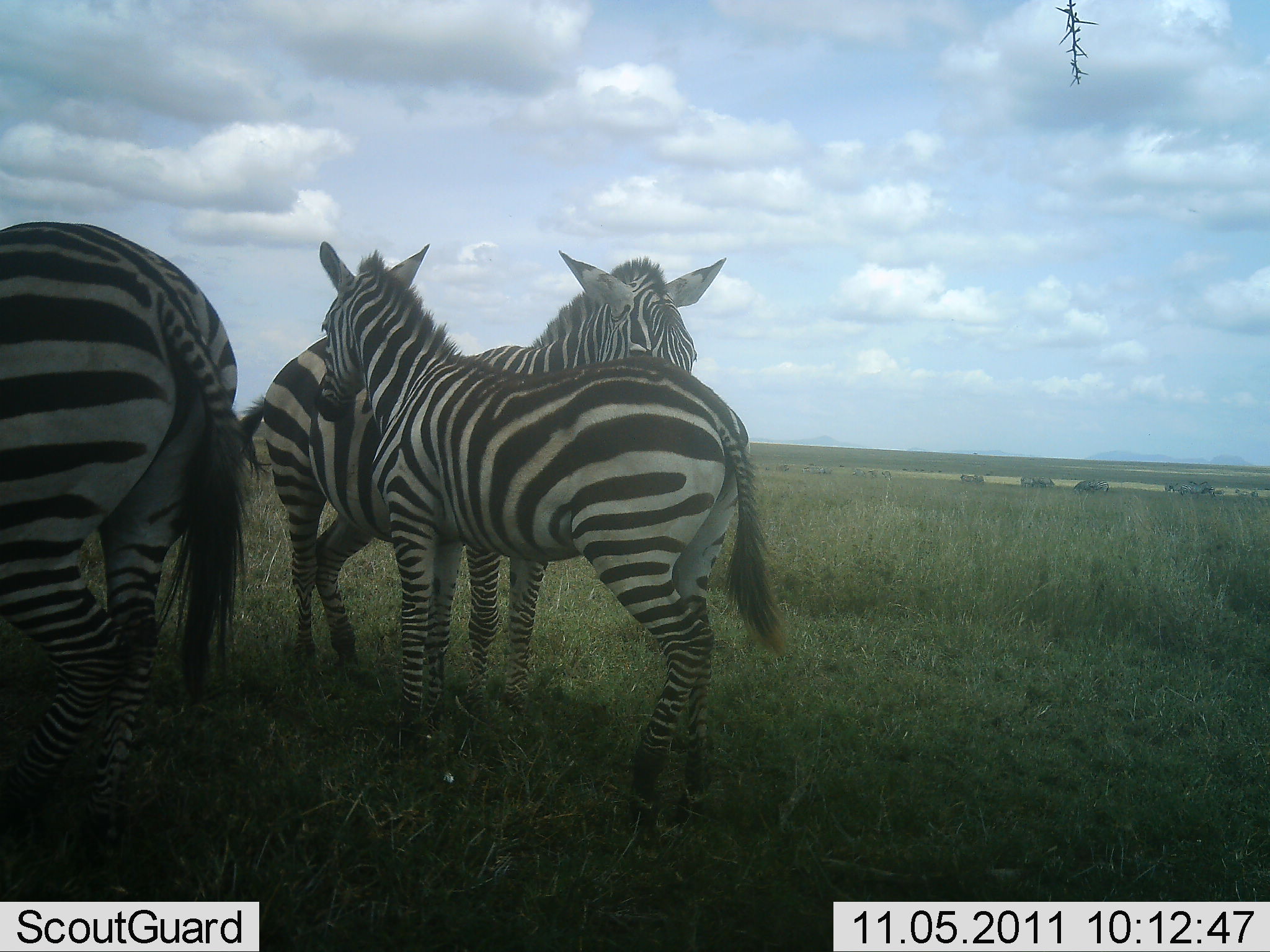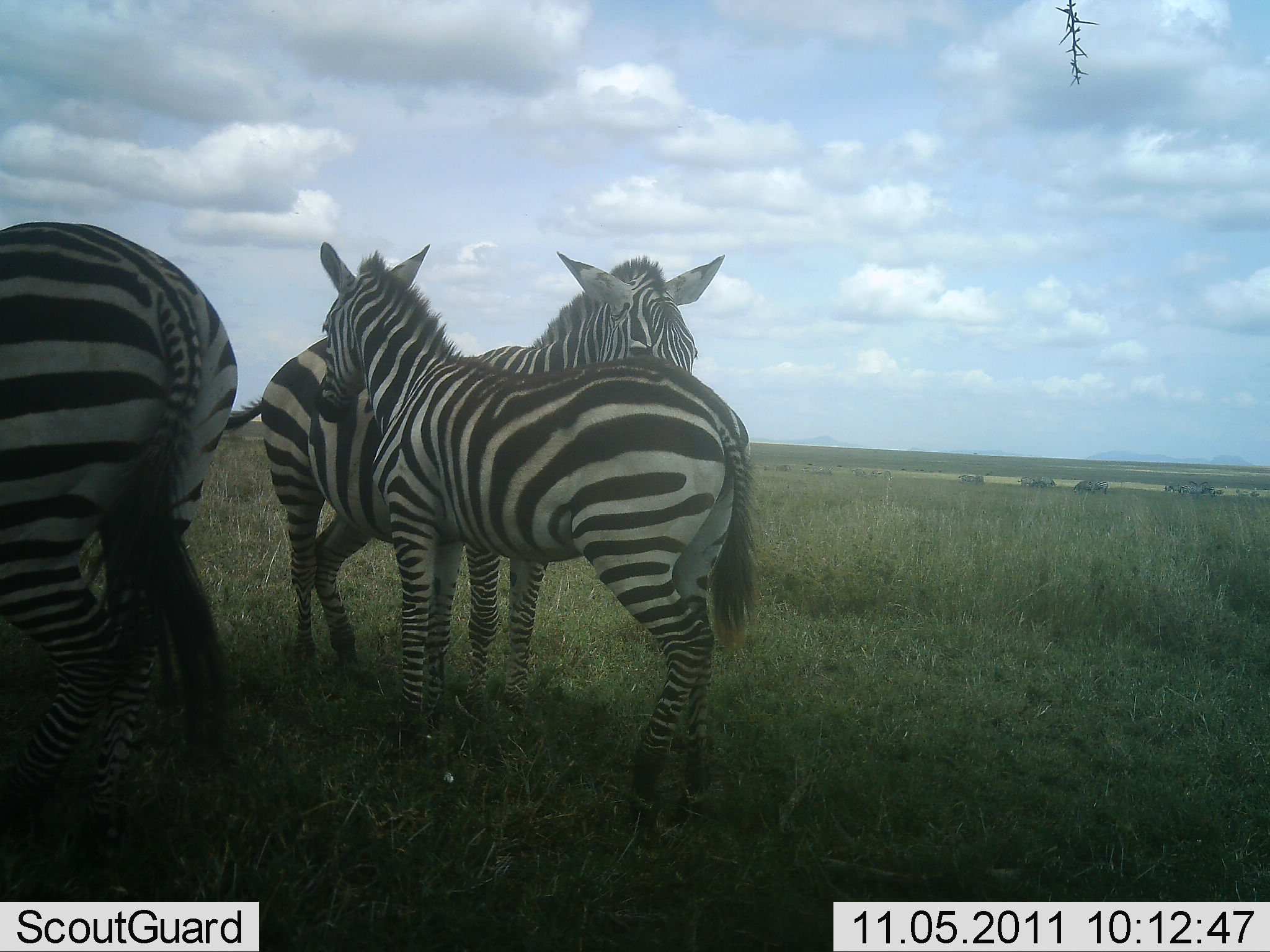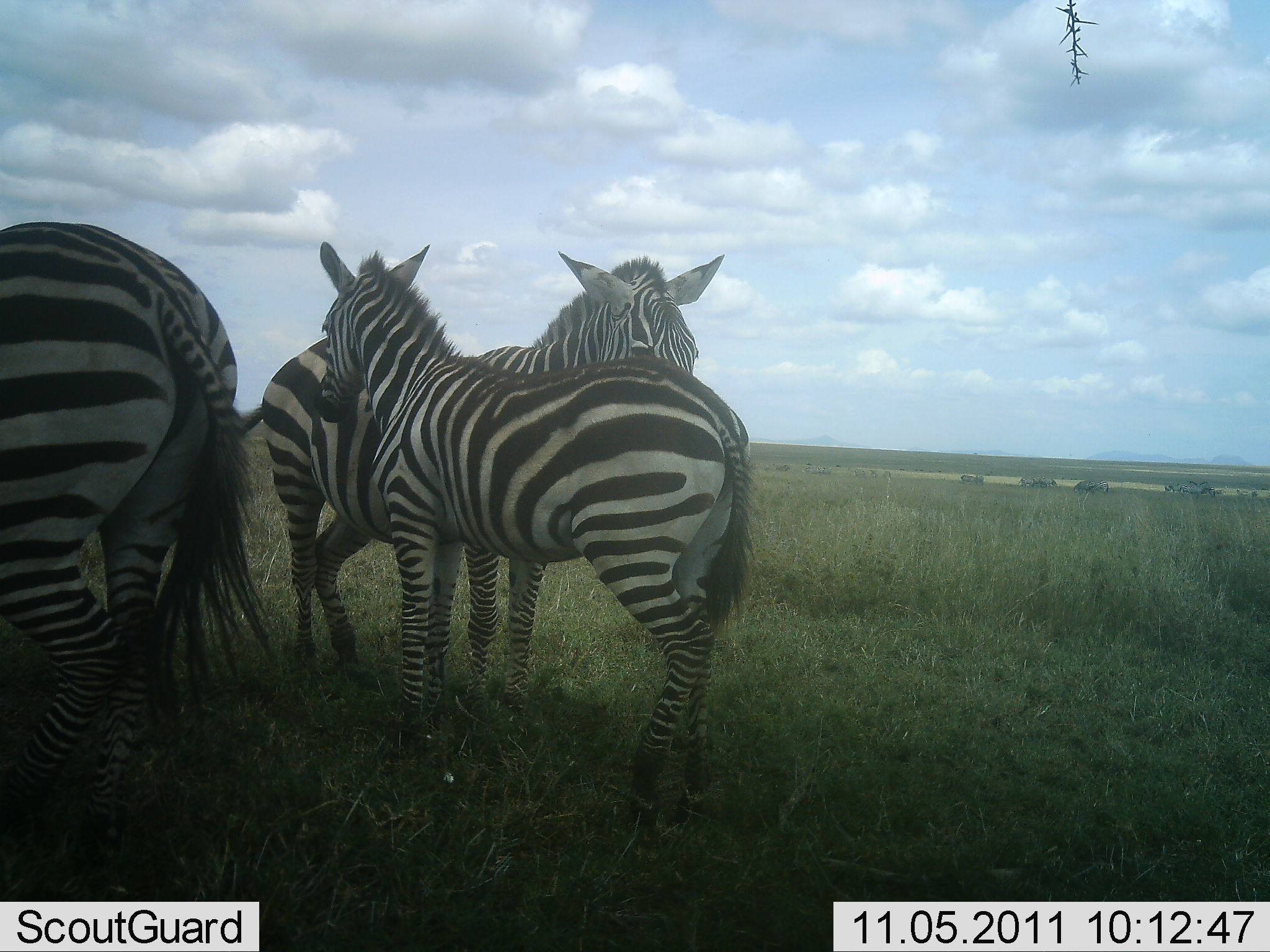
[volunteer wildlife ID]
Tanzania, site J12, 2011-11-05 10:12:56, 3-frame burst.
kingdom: Animalia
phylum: Chordata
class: Mammalia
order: Perissodactyla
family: Equidae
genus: Equus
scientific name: Equus quagga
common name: plains zebra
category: zebra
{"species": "zebra (plains zebra) (Equus quagga)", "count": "3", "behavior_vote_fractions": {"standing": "85%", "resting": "8%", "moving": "0%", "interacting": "23%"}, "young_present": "0%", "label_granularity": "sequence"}